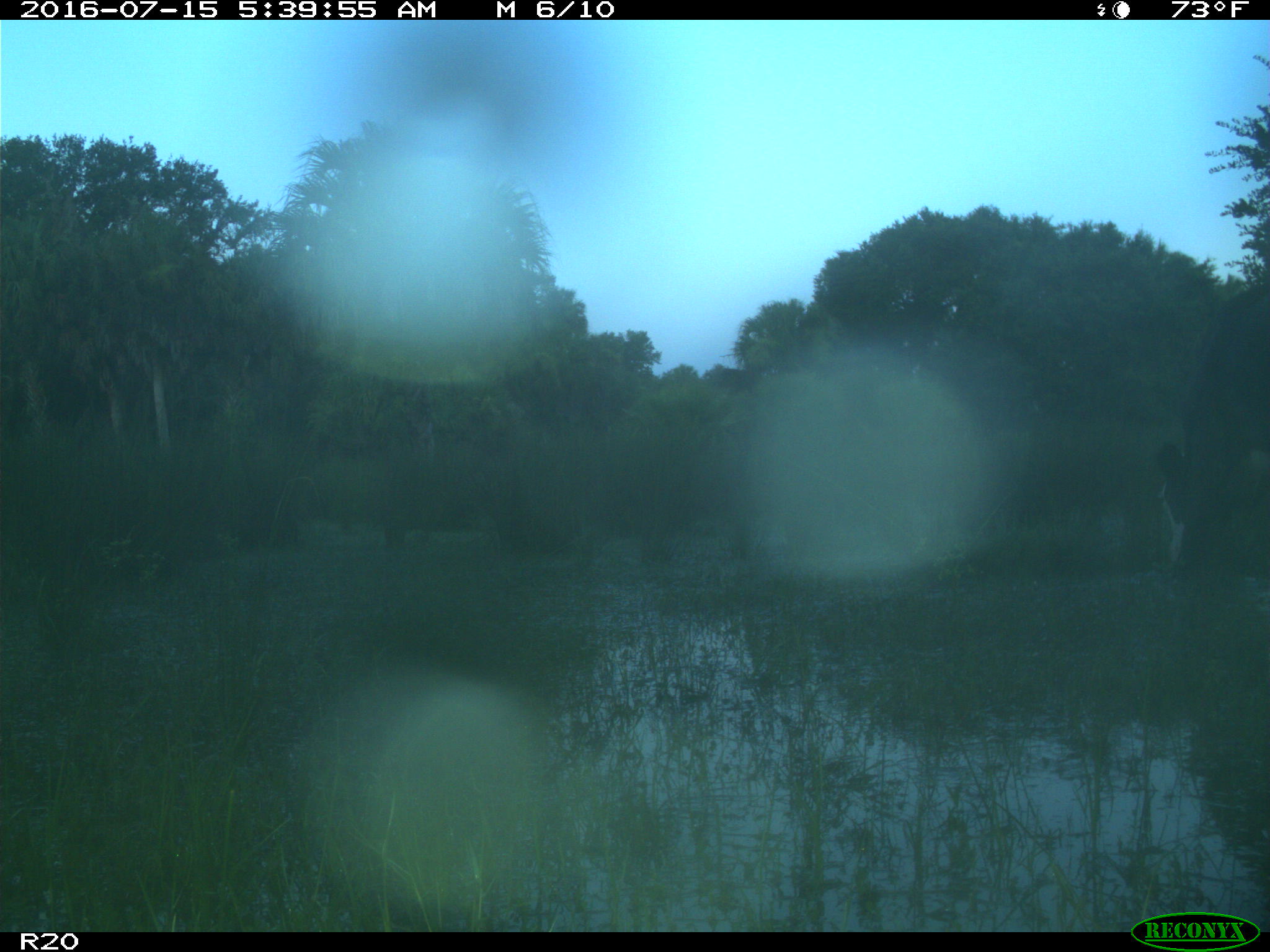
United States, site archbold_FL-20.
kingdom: Animalia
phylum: Chordata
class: Mammalia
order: Artiodactyla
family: Bovidae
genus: Bos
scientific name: Bos taurus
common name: domestic cow